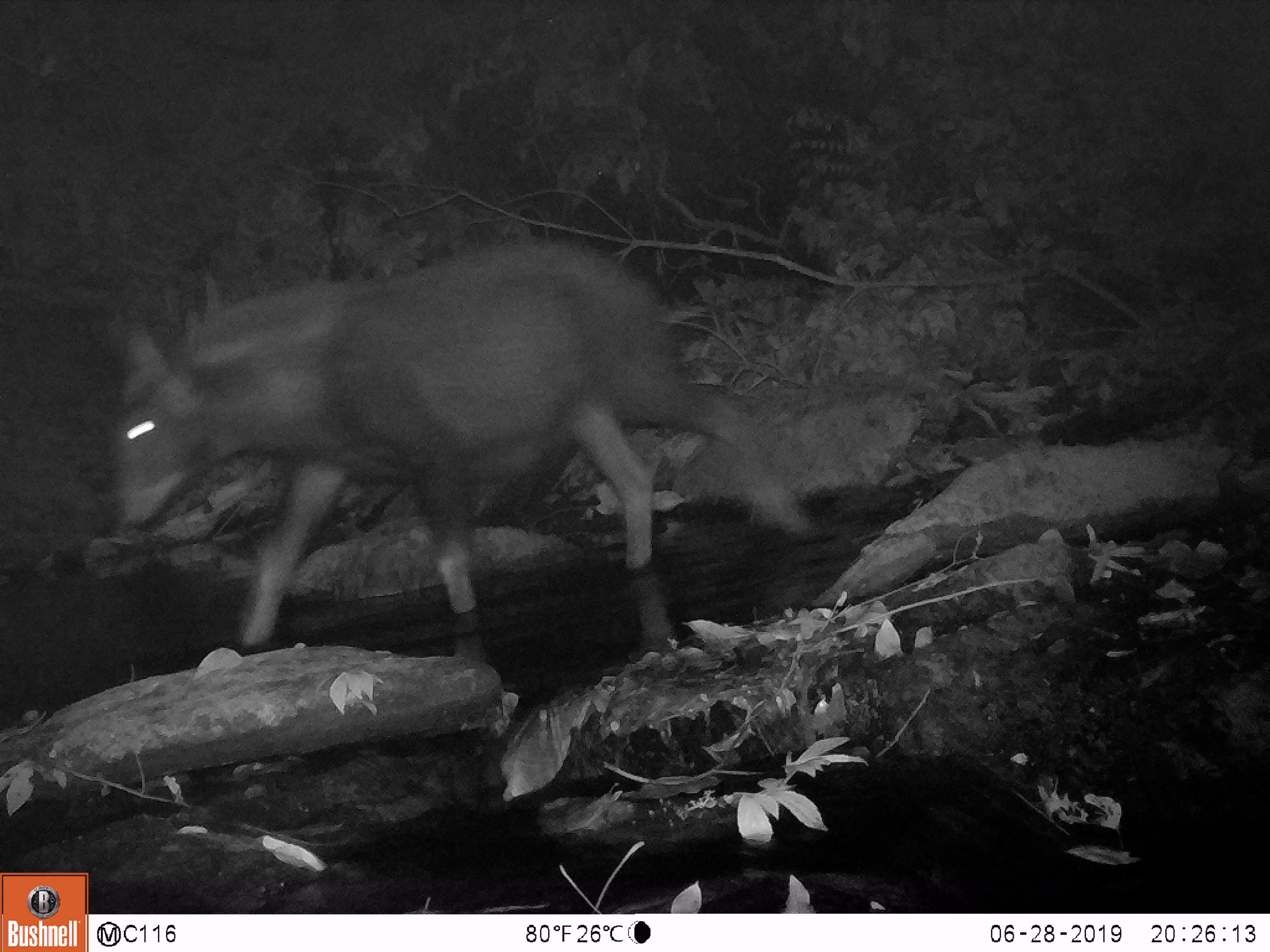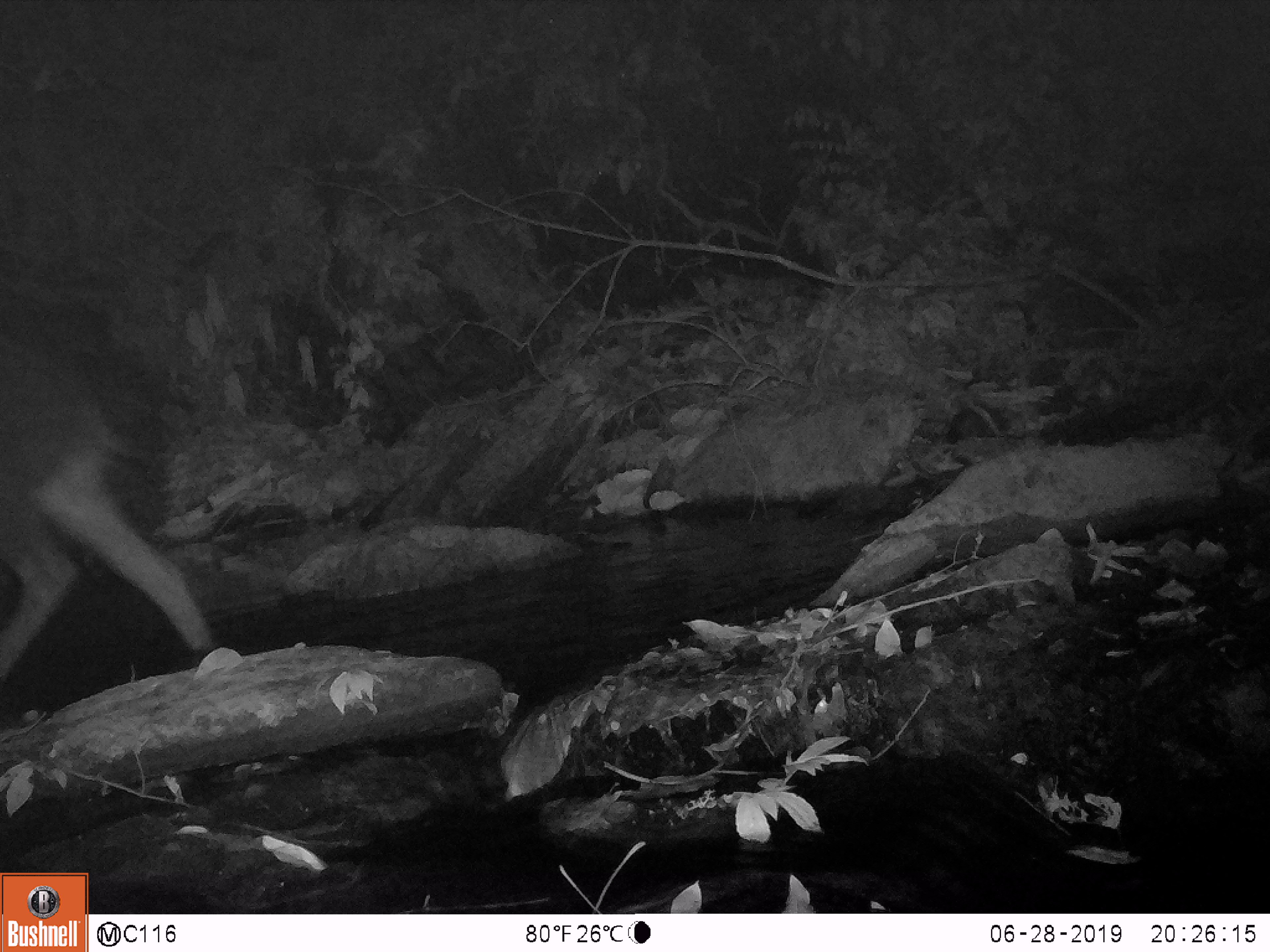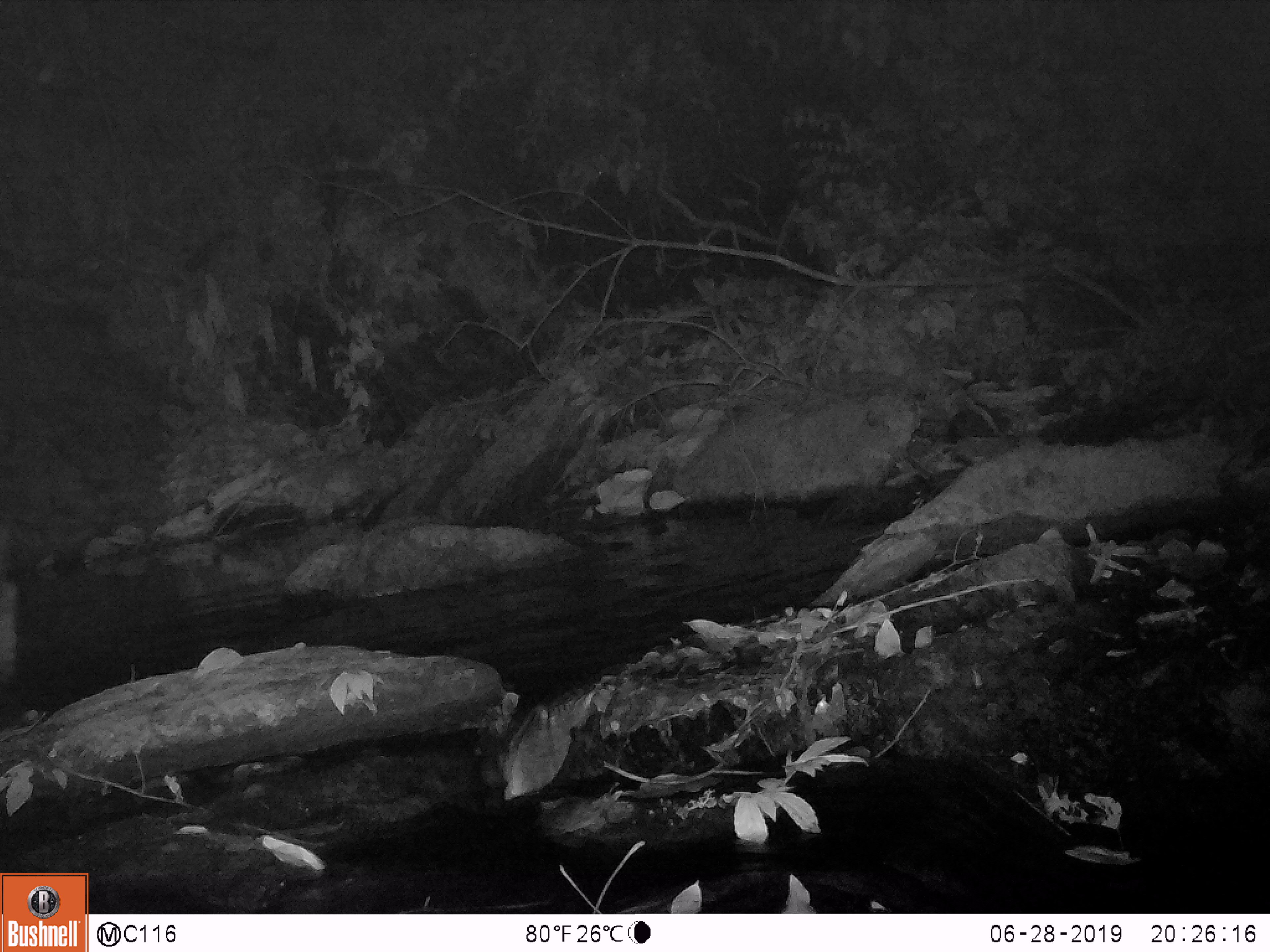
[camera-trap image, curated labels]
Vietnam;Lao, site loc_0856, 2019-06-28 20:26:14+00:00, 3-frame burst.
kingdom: Animalia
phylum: Chordata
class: Mammalia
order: Artiodactyla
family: Bovidae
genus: Capricornis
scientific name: Capricornis sumatraensis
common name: chinese serow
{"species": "chinese serow (Capricornis sumatraensis)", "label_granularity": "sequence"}